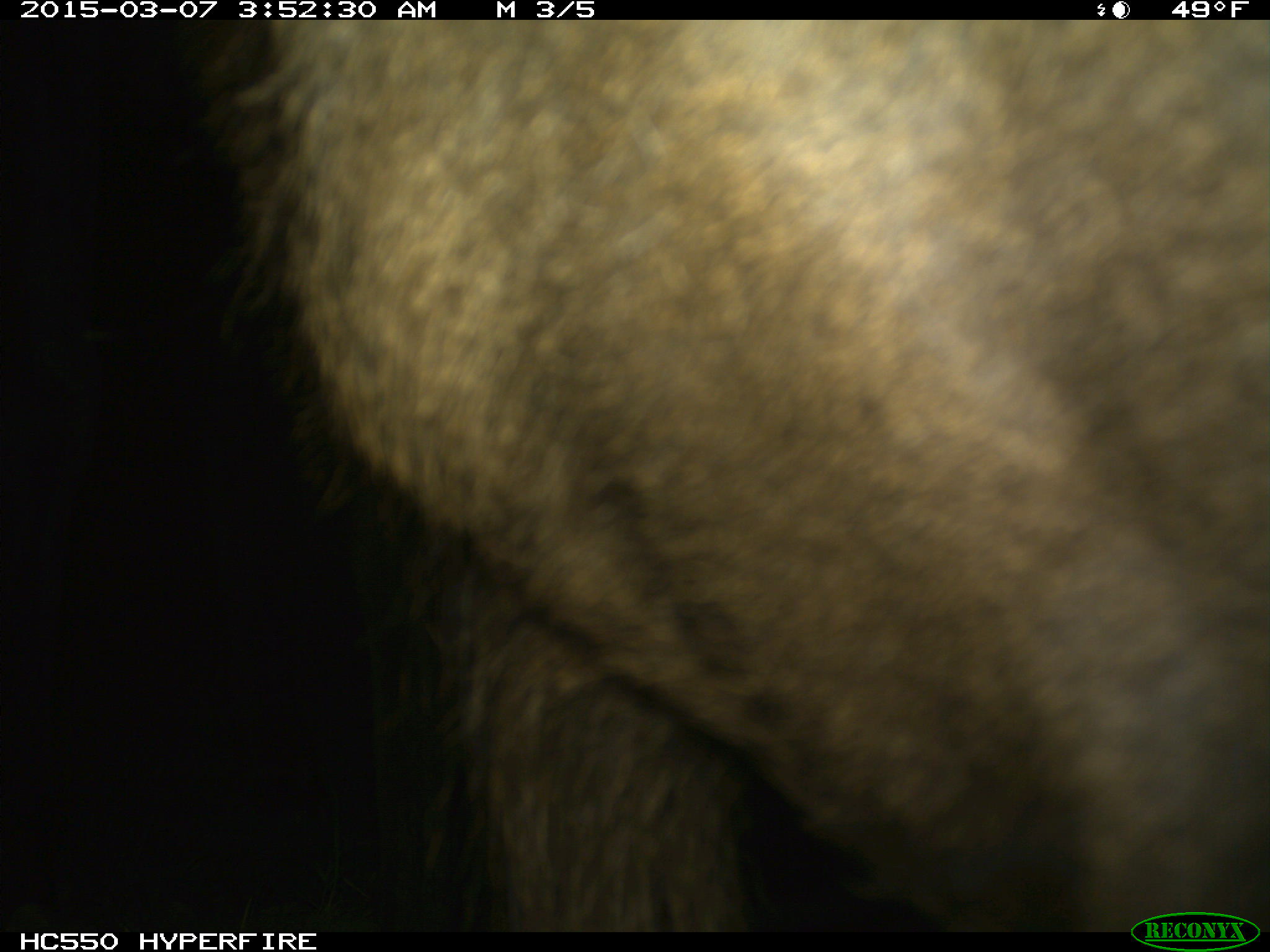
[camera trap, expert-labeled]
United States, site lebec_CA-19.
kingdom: Animalia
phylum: Chordata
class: Mammalia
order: Artiodactyla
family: Cervidae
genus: Cervus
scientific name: Cervus canadensis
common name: elk